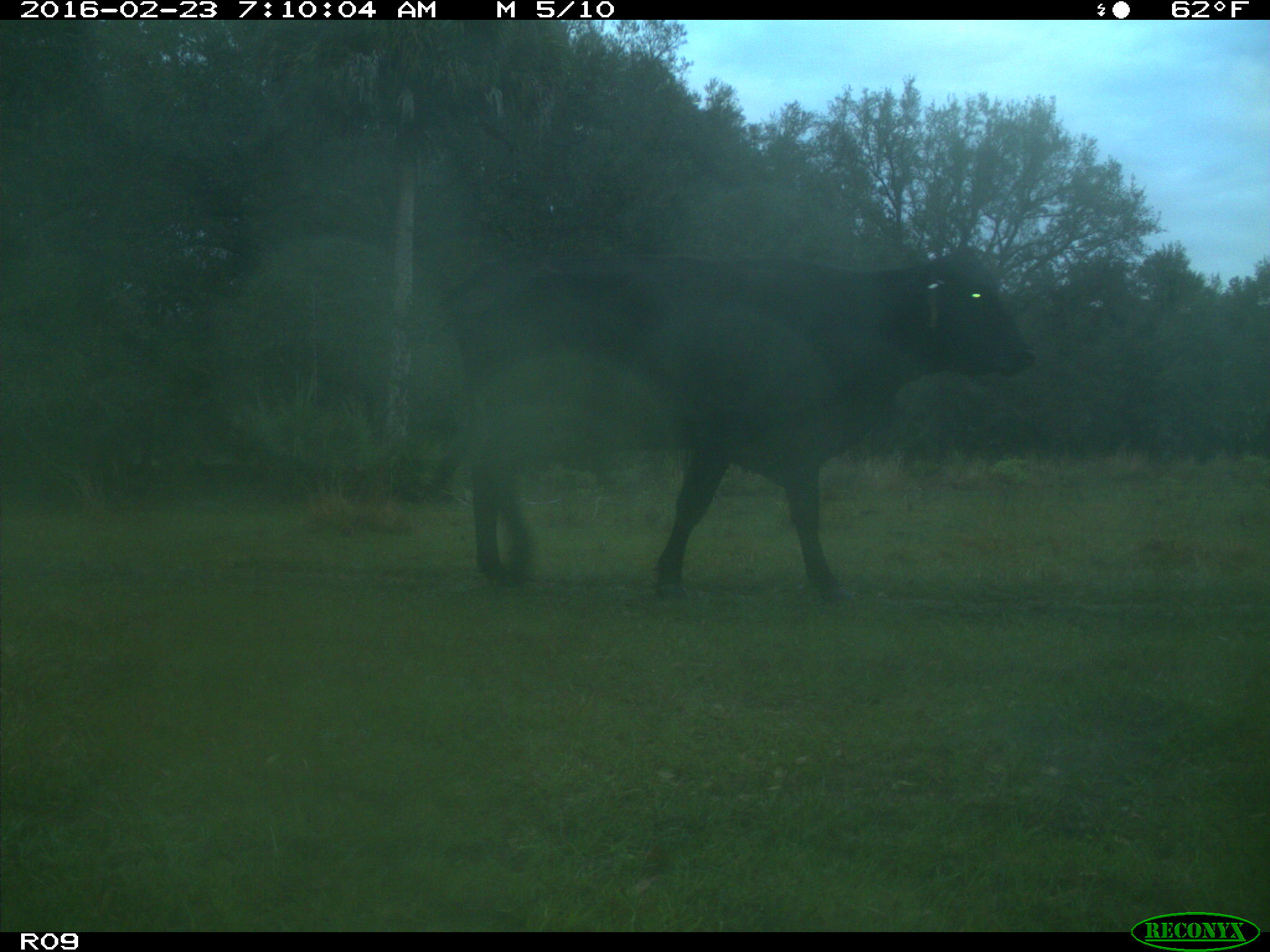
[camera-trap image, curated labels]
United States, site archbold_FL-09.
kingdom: Animalia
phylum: Chordata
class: Mammalia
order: Artiodactyla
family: Bovidae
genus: Bos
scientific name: Bos taurus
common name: domestic cow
Bos taurus (domestic cow).